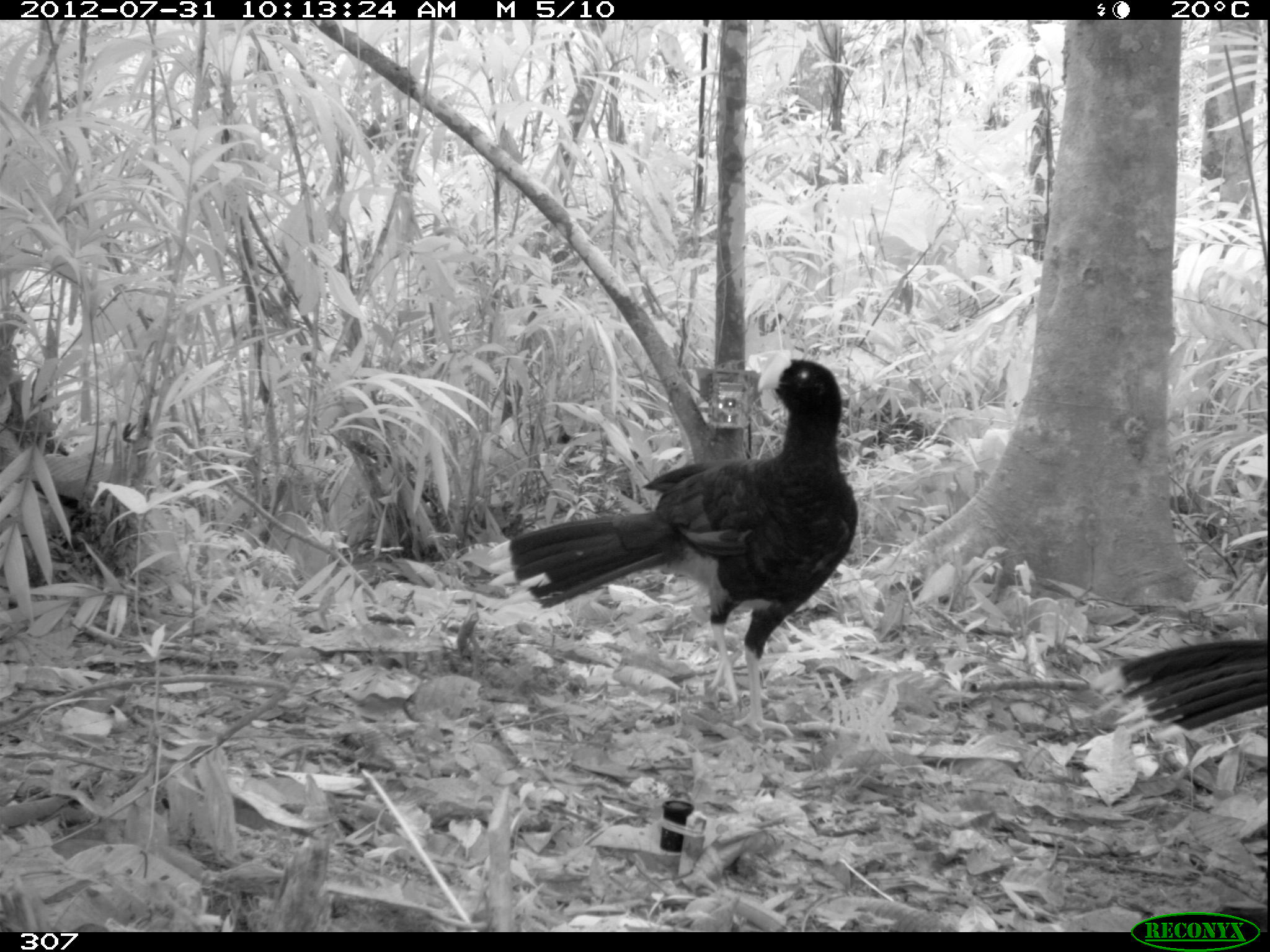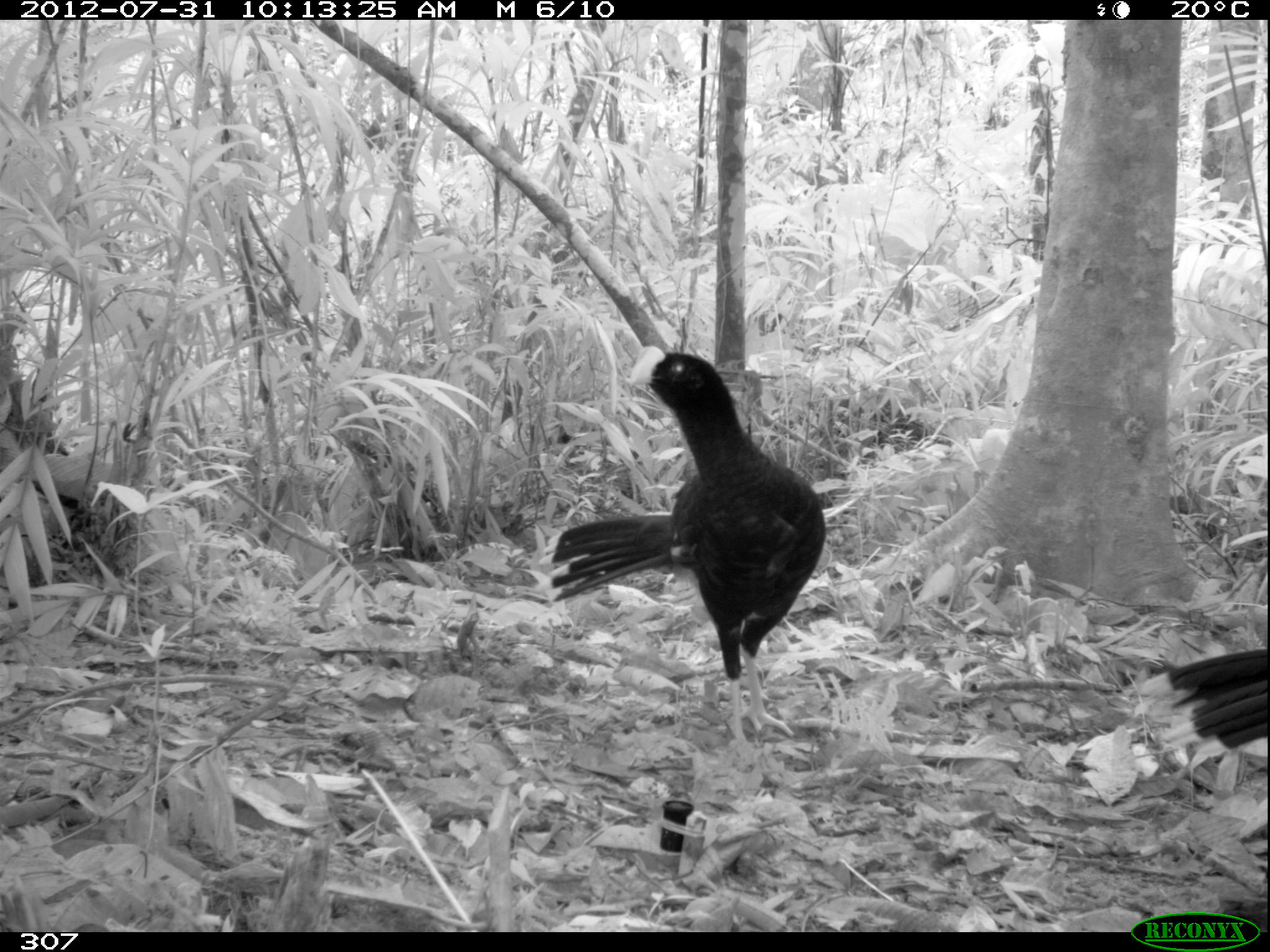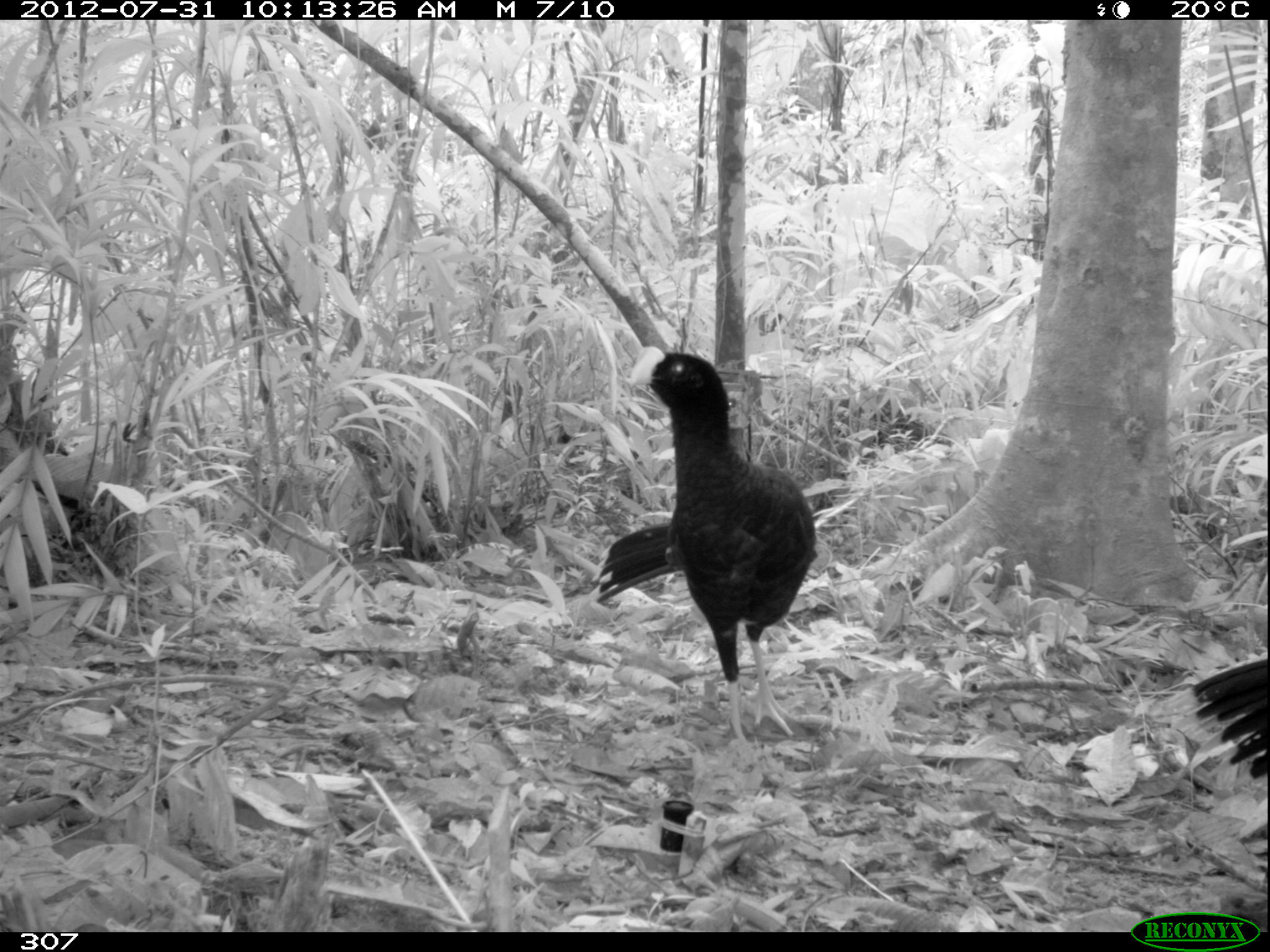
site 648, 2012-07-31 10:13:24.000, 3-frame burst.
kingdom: Animalia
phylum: Chordata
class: Aves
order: Galliformes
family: Cracidae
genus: Mitu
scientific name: Mitu tuberosum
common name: razor-billed curassow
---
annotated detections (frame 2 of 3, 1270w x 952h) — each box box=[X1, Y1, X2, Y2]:
mitu tuberosum: box=[531, 343, 823, 758]; box=[1104, 644, 1268, 767]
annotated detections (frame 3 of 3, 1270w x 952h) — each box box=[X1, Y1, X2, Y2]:
mitu tuberosum: box=[591, 342, 817, 752]; box=[1136, 653, 1269, 790]